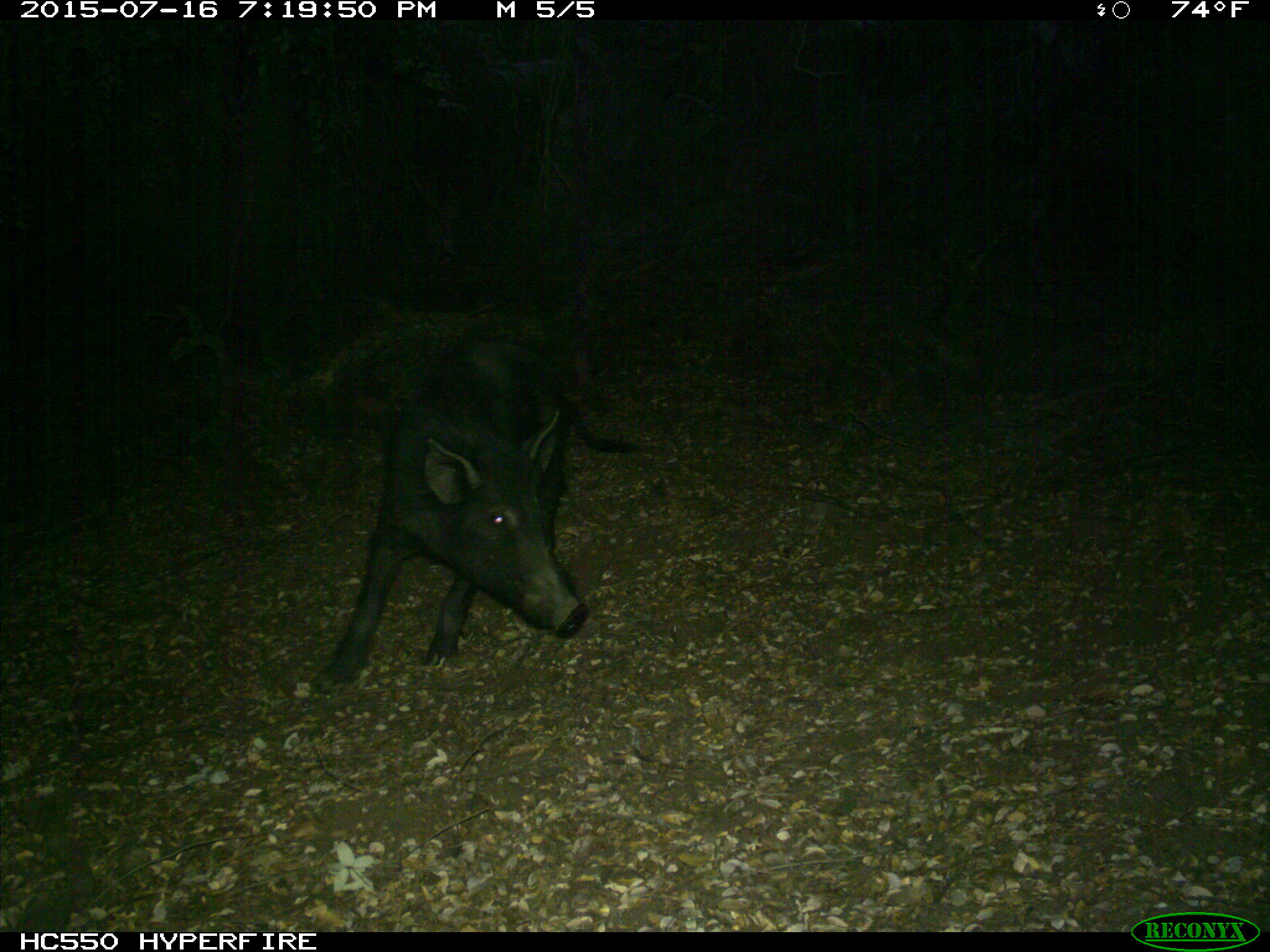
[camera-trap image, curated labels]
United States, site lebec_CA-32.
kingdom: Animalia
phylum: Chordata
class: Mammalia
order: Artiodactyla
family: Suidae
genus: Sus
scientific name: Sus scrofa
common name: wild boar